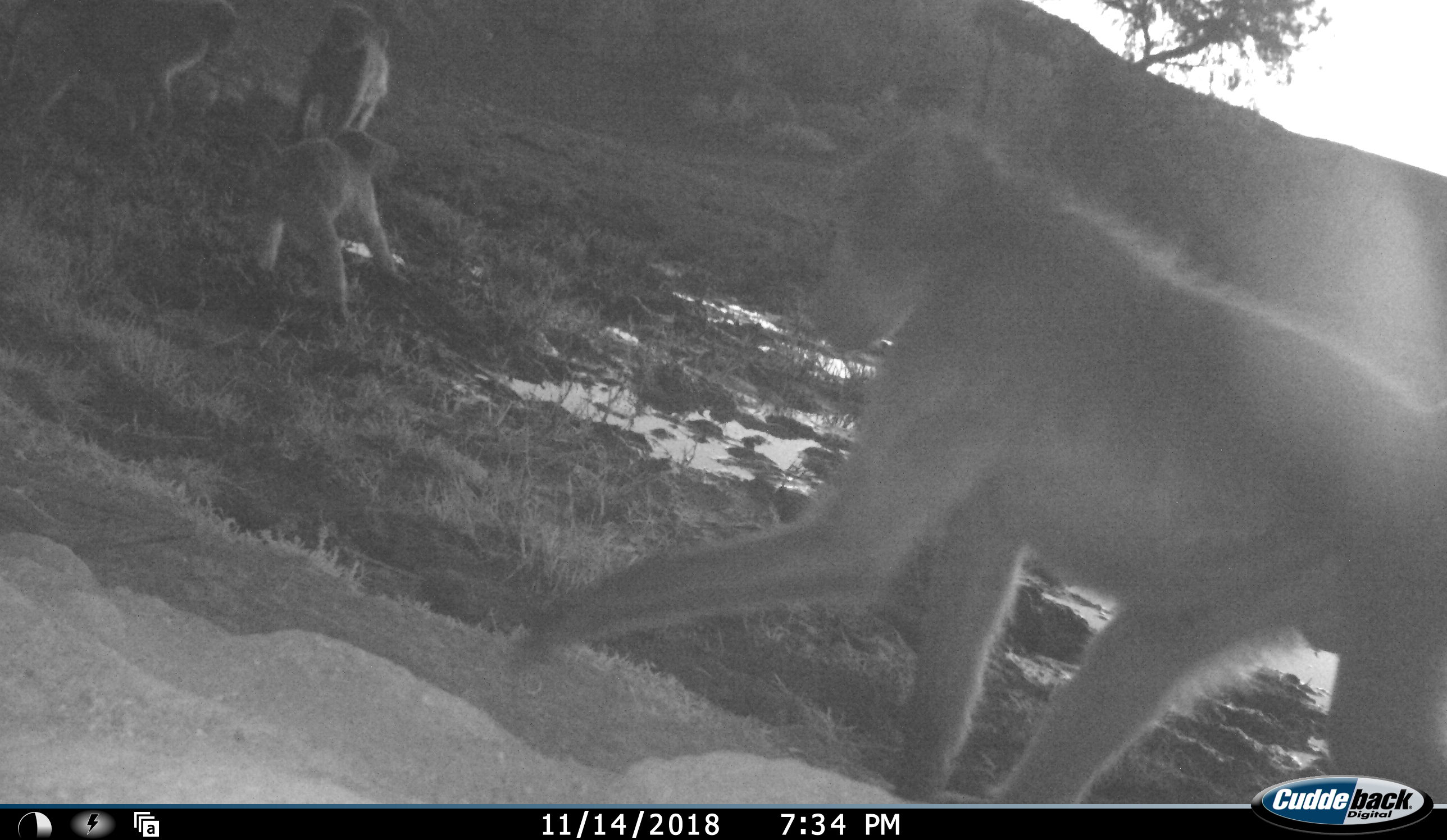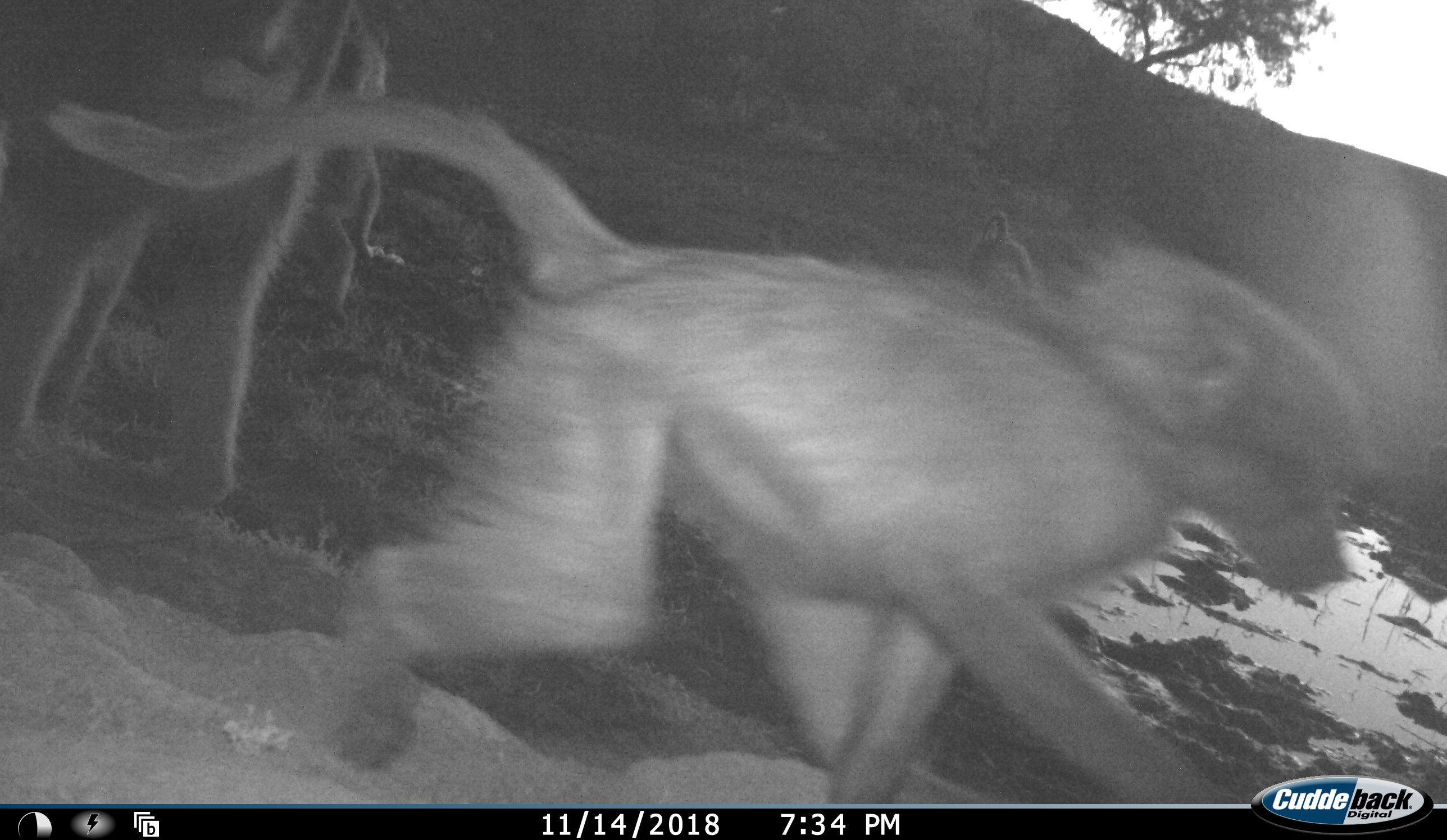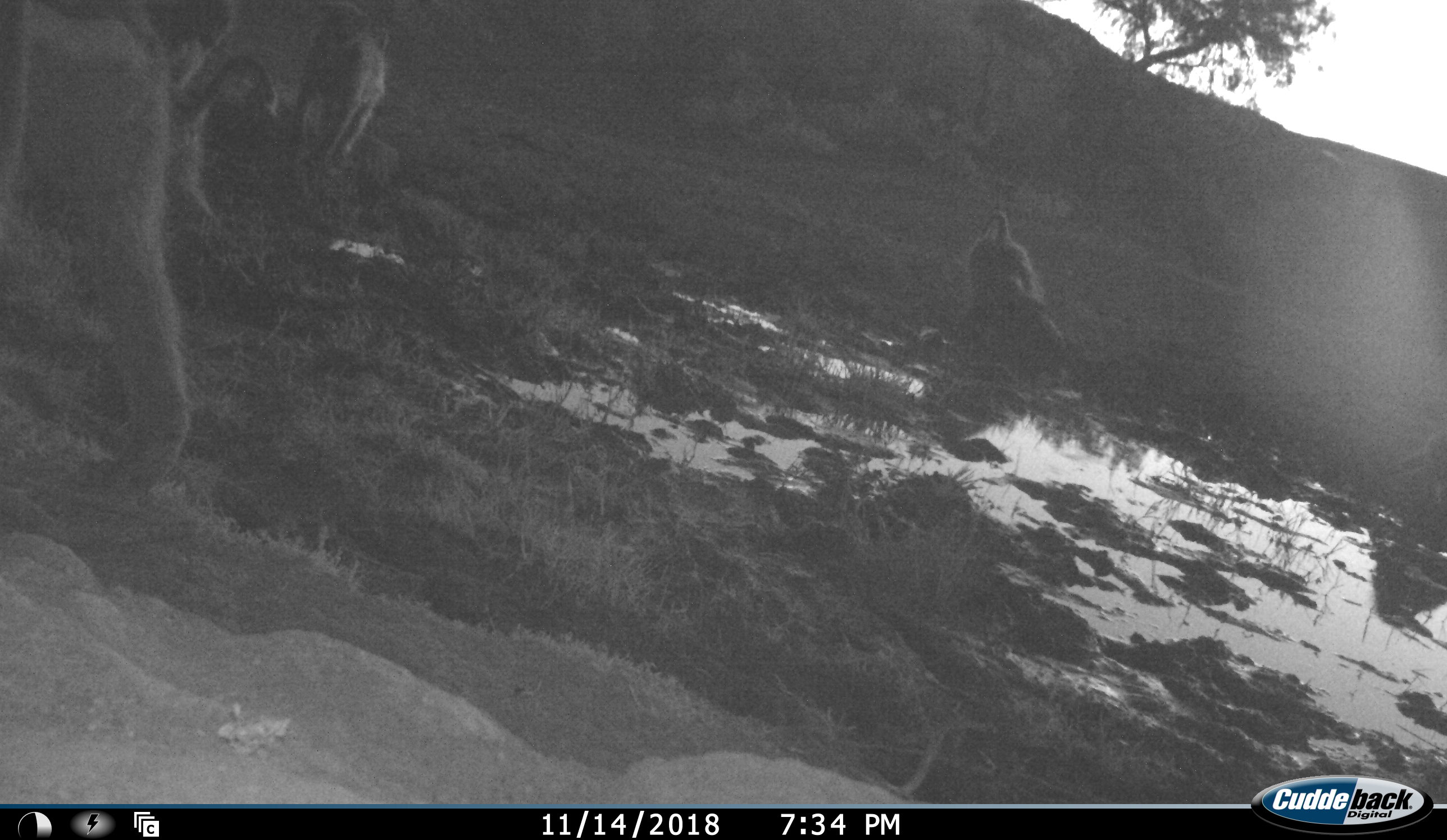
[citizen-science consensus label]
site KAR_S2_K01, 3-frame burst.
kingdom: Animalia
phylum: Chordata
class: Mammalia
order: Primates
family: Cercopithecidae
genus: Papio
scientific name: Papio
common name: baboon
Baboon (Papio), count 6. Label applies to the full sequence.